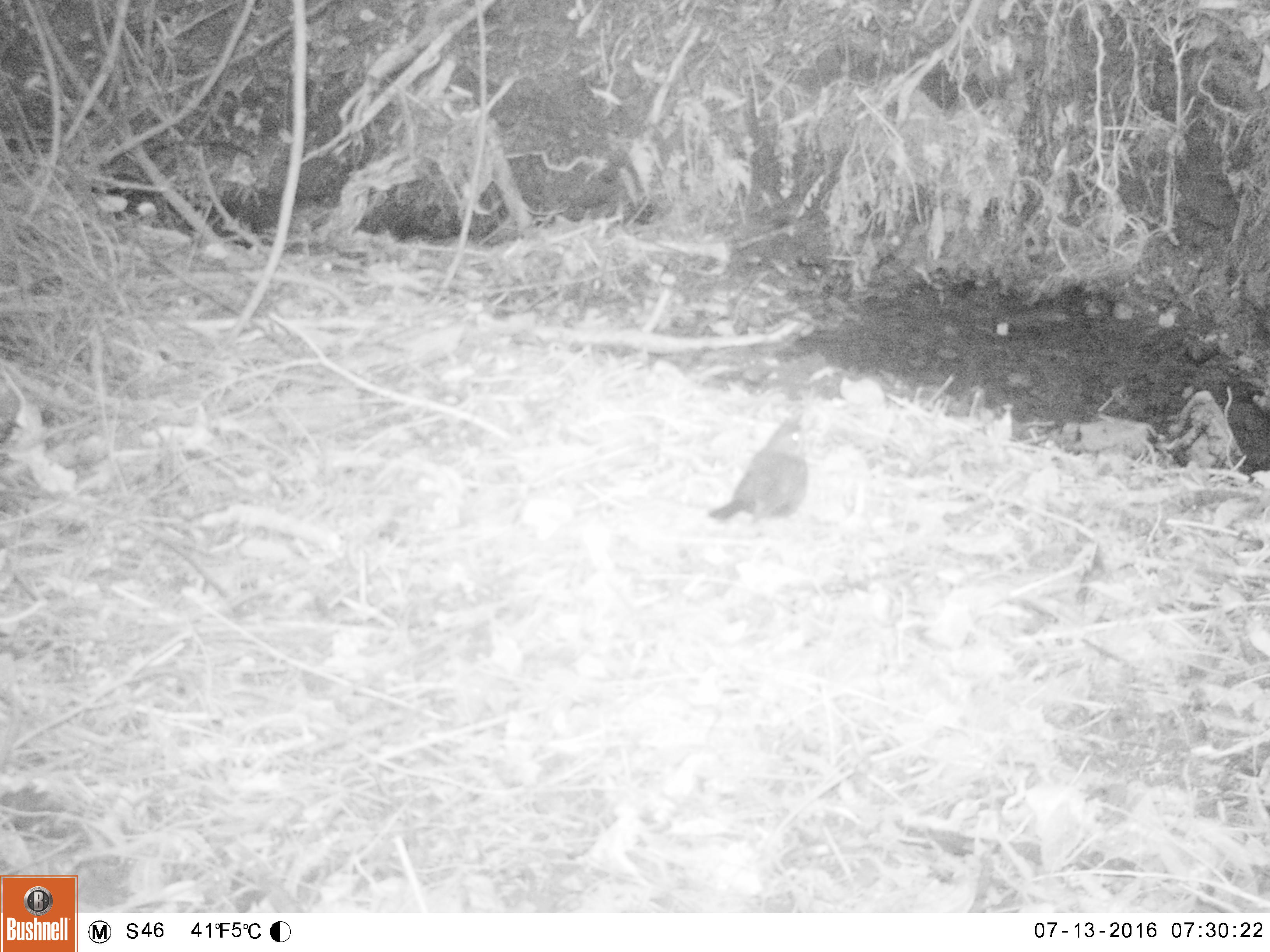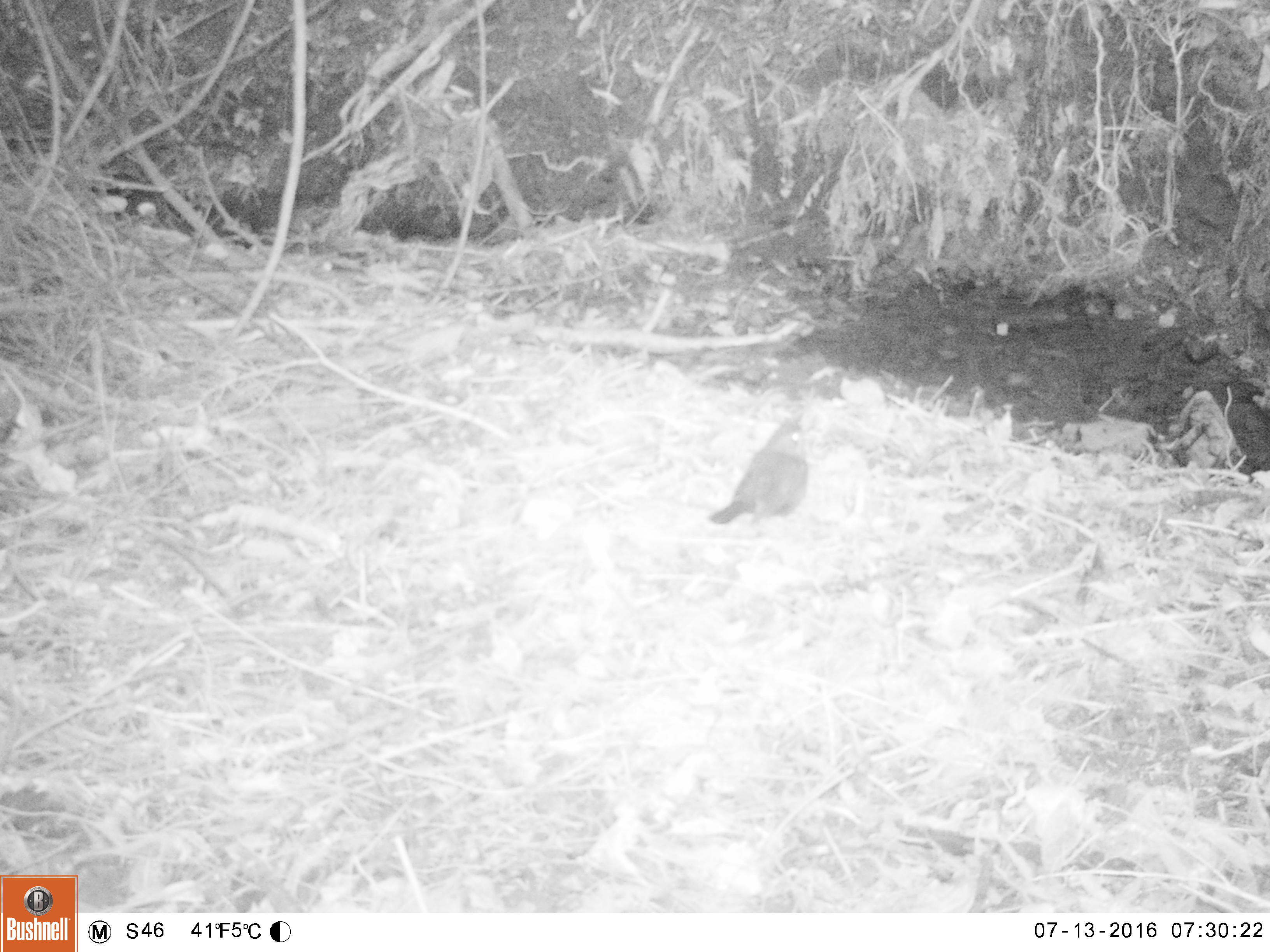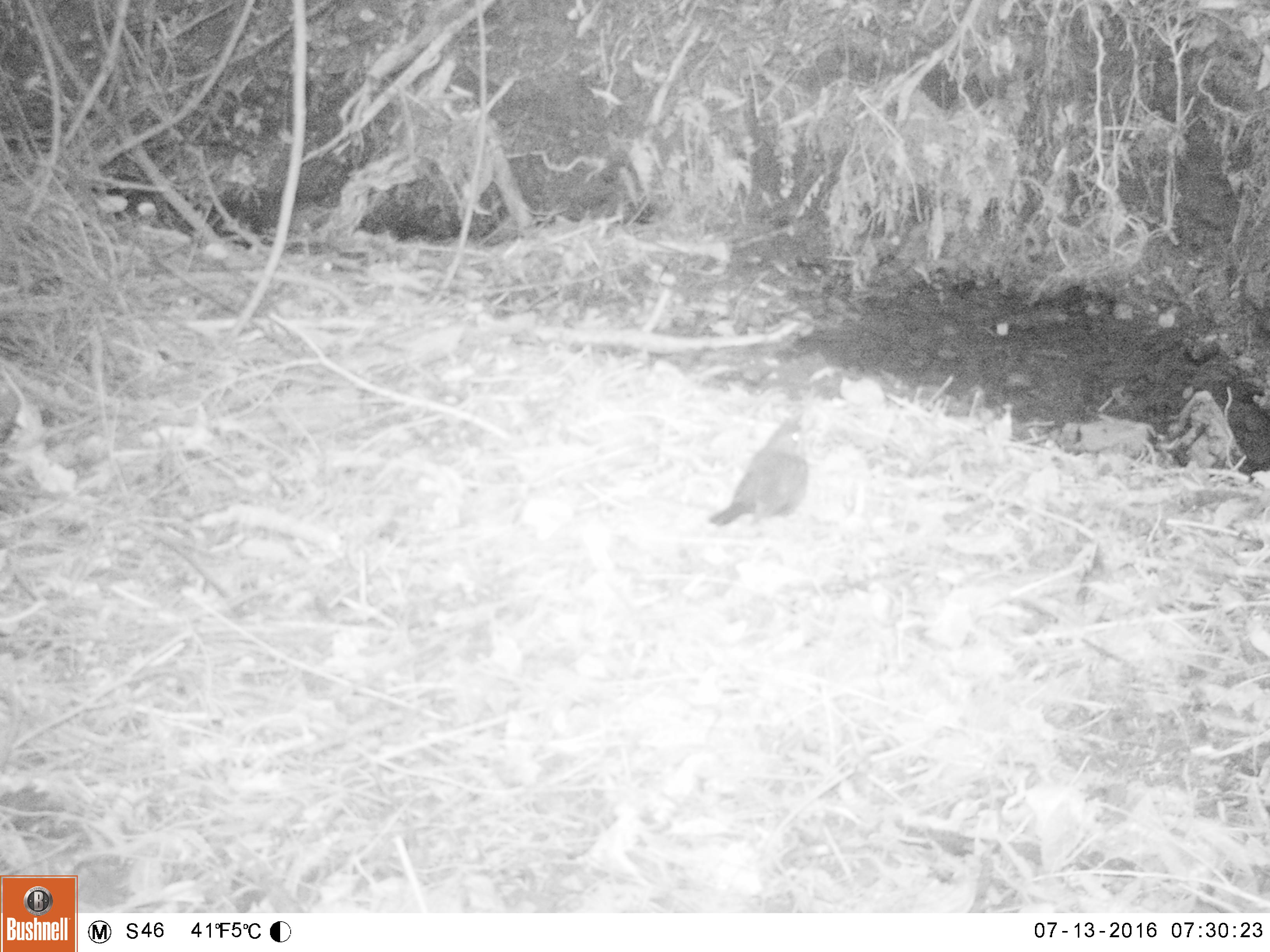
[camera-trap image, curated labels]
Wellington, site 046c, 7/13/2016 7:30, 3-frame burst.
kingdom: Animalia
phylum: Chordata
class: Aves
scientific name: Aves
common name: bird